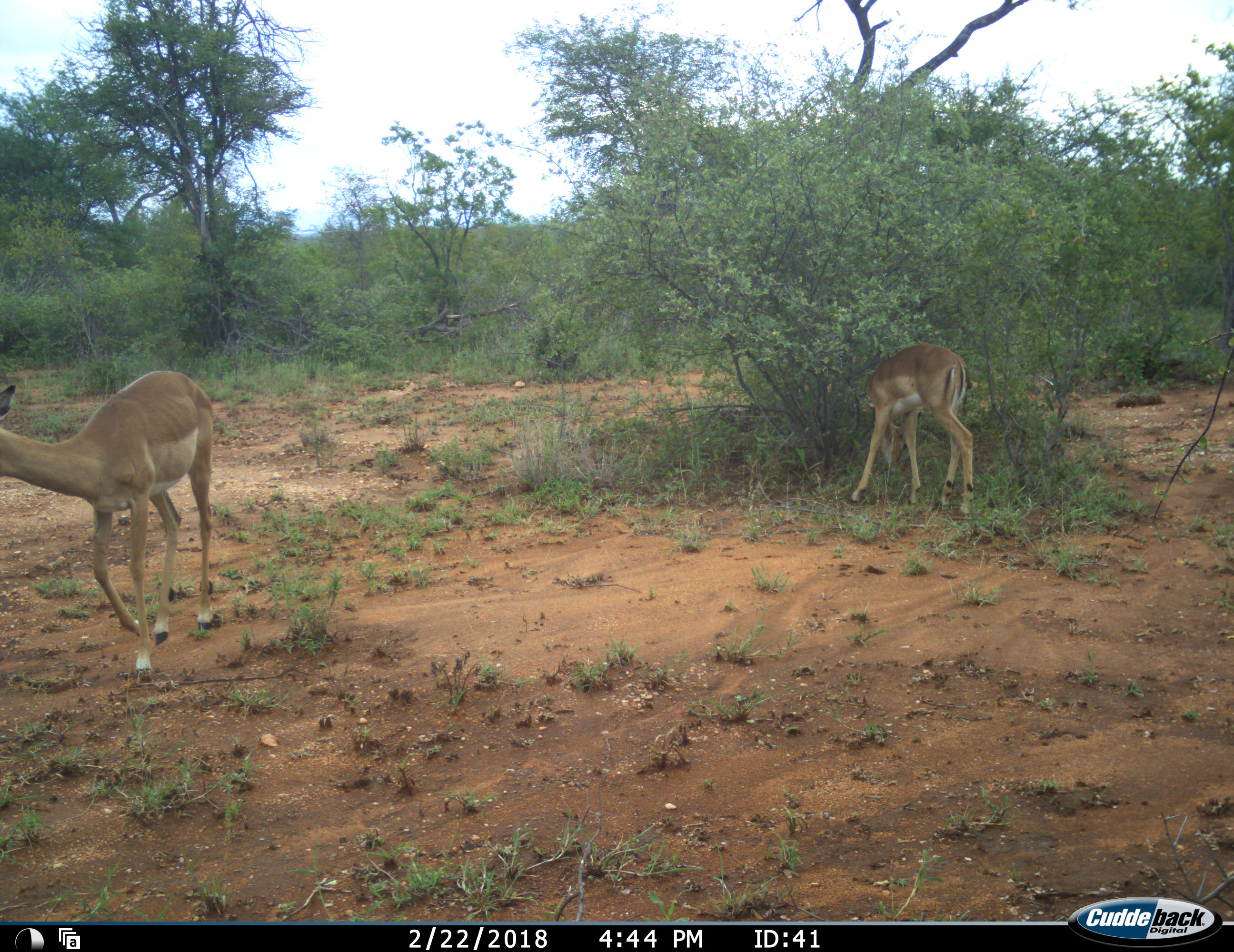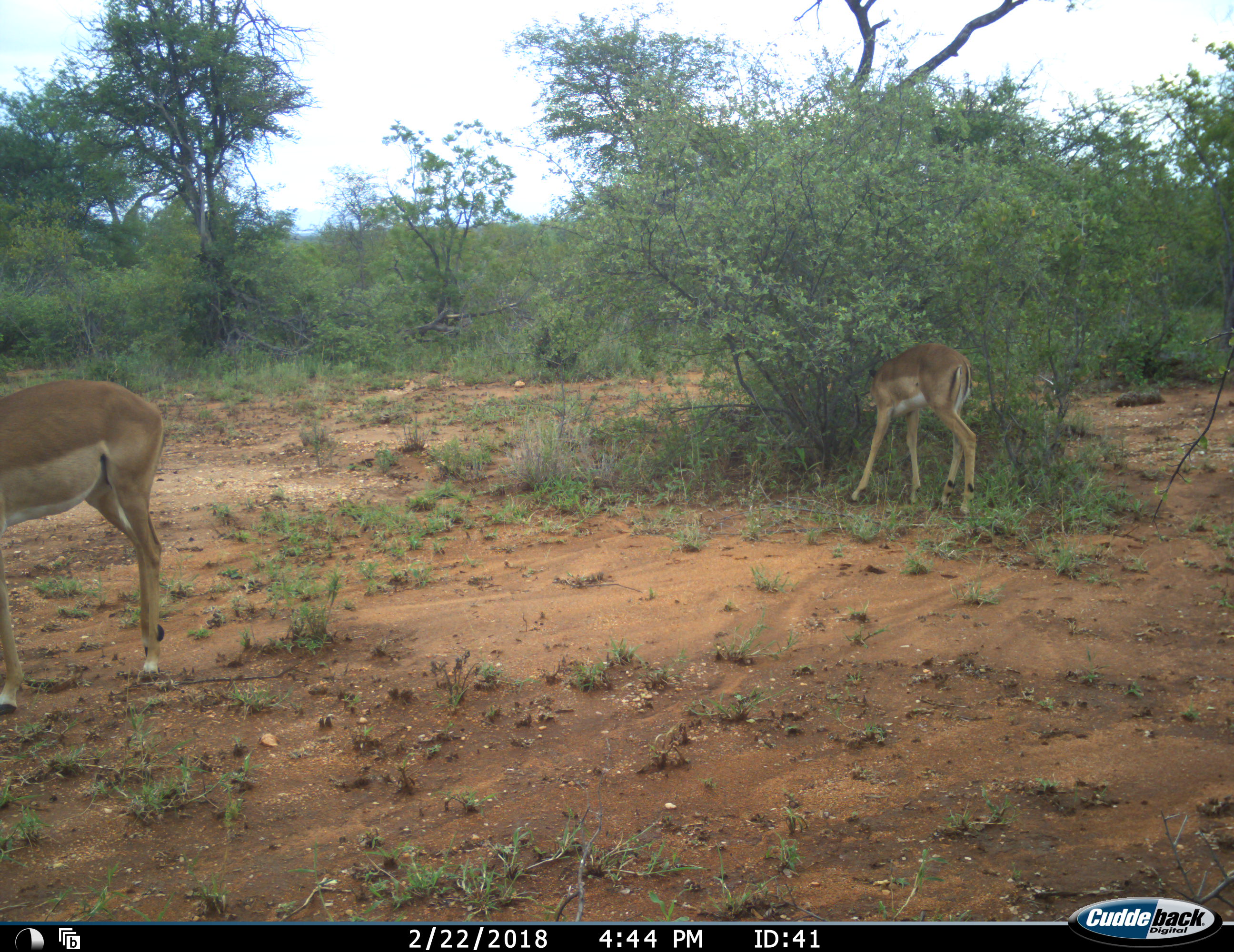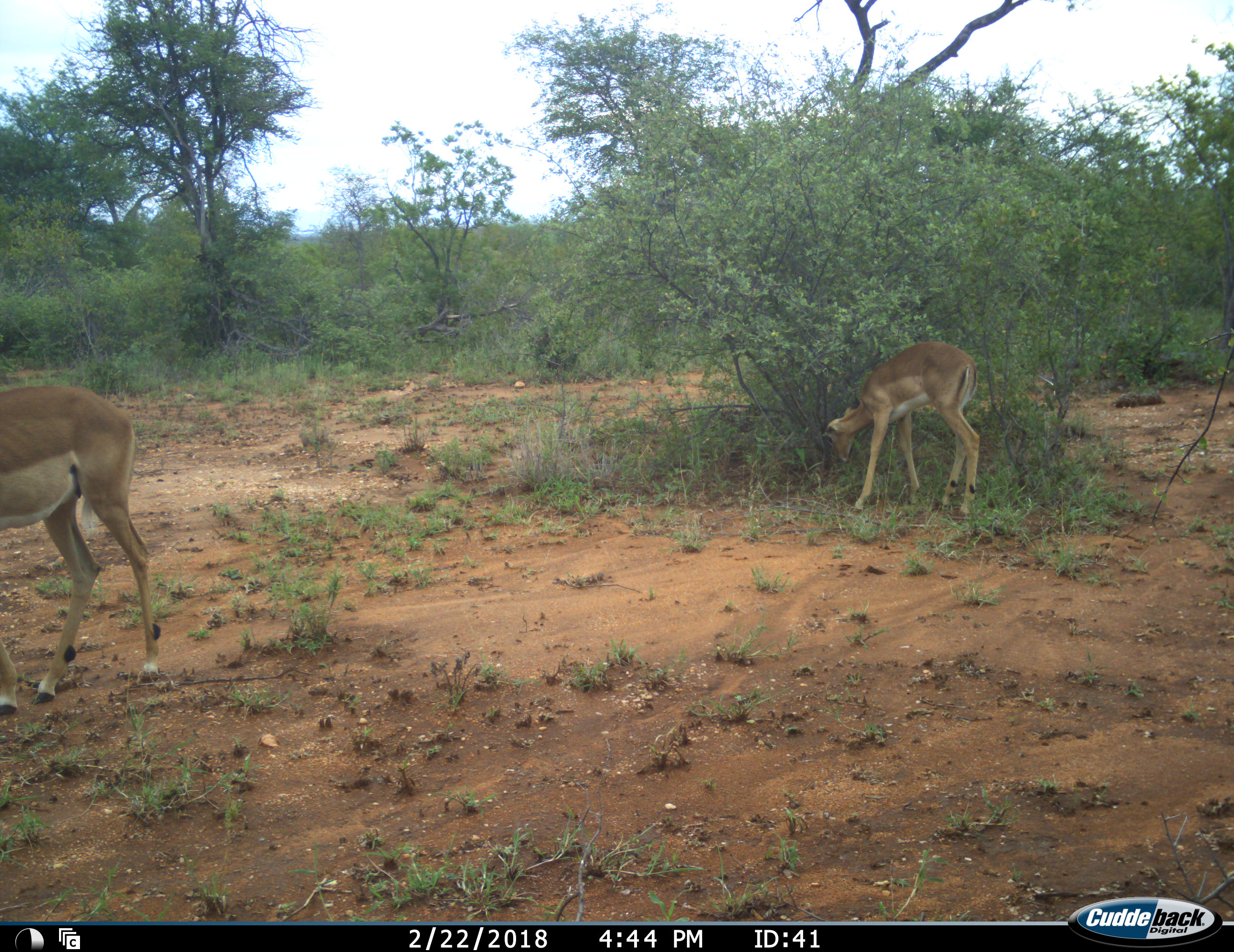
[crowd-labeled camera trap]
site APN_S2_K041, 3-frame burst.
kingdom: Animalia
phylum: Chordata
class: Mammalia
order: Artiodactyla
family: Bovidae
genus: Aepyceros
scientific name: Aepyceros melampus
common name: impala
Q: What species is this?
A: Impala (Aepyceros melampus).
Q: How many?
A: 2.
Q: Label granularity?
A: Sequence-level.